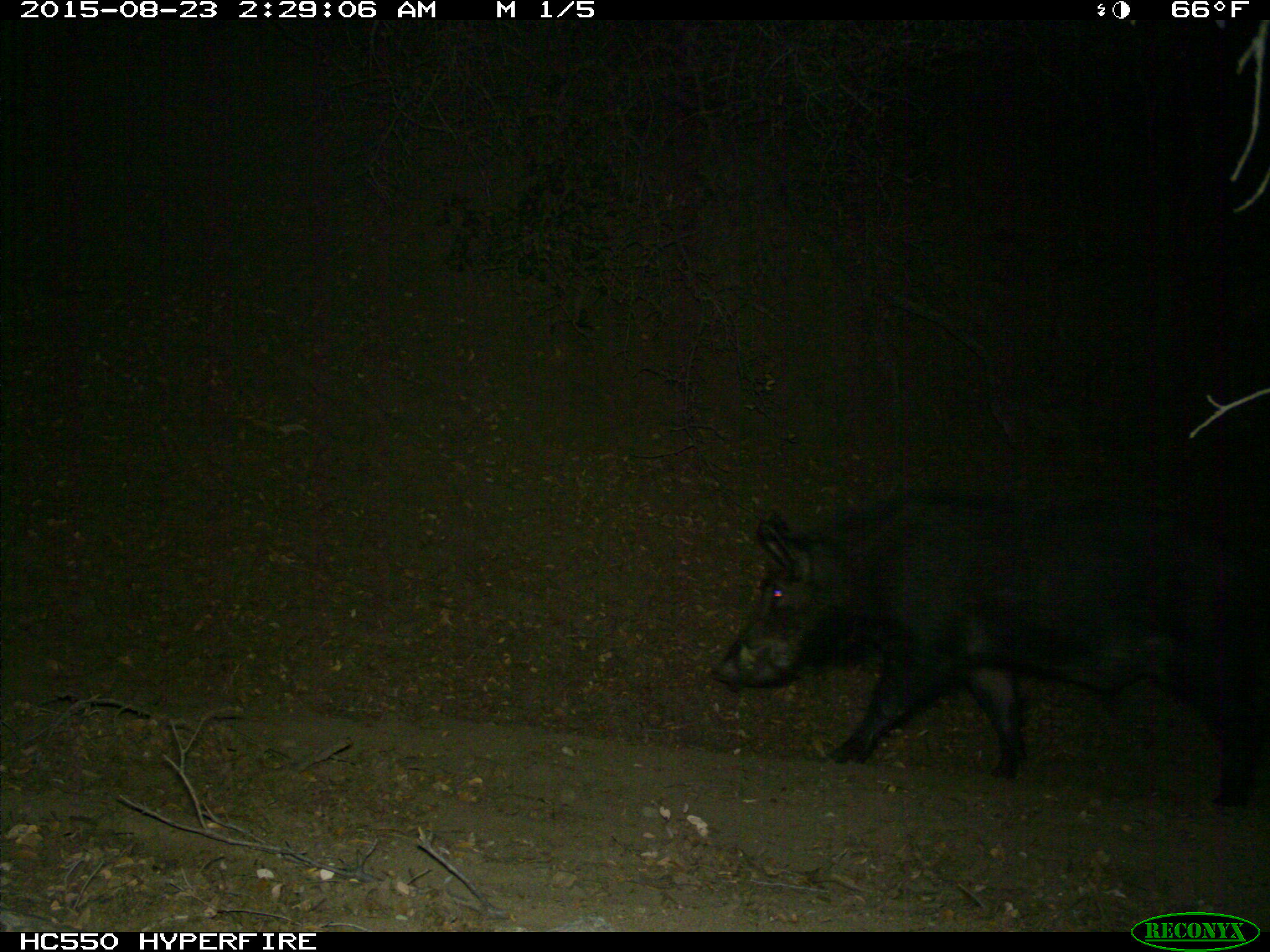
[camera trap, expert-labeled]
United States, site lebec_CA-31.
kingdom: Animalia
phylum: Chordata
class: Mammalia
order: Artiodactyla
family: Suidae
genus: Sus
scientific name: Sus scrofa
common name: wild boar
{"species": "Sus scrofa (wild boar)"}